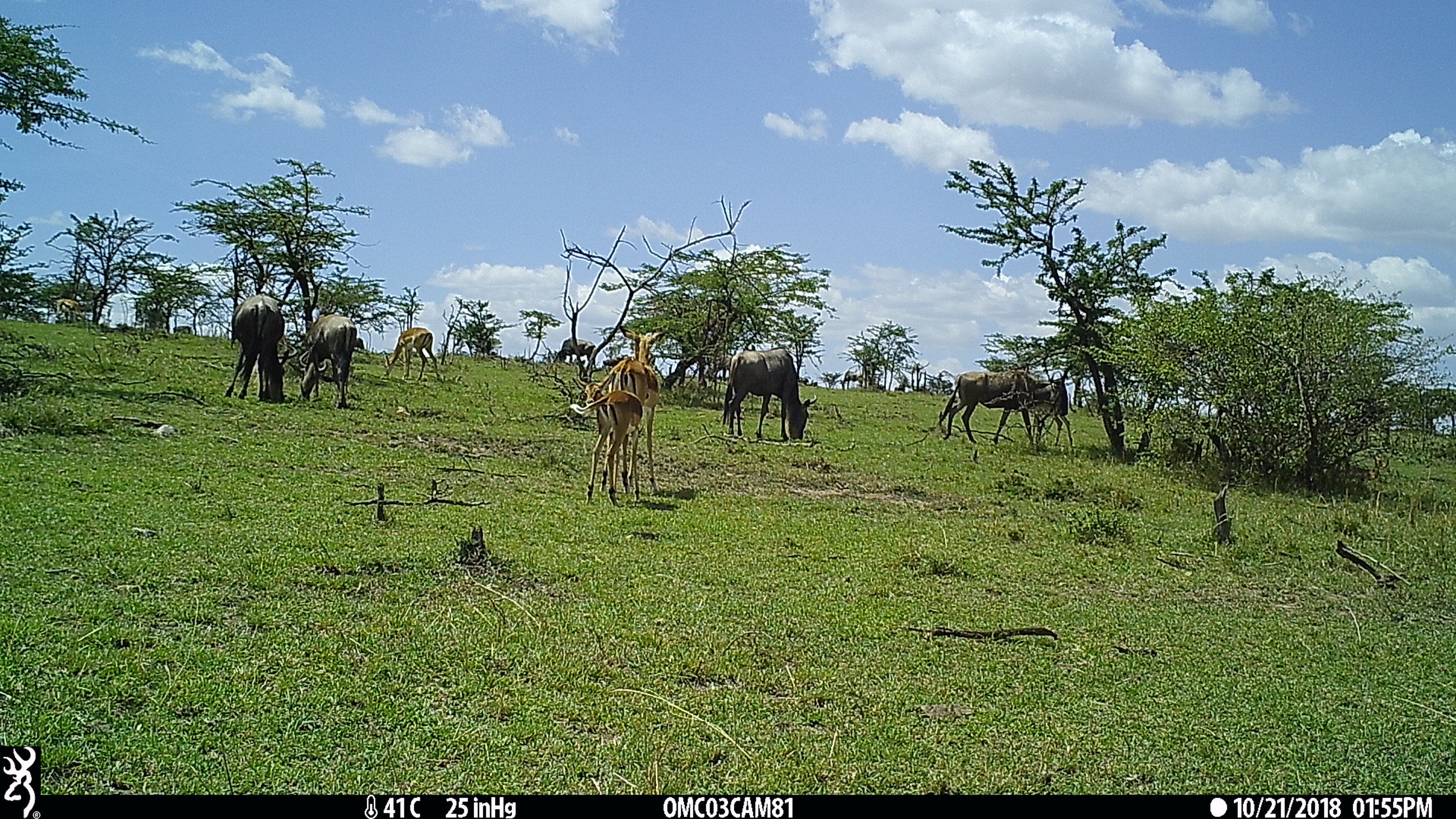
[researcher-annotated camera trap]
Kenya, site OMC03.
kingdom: Animalia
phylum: Chordata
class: Mammalia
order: Artiodactyla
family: Bovidae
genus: Connochaetes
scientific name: Connochaetes taurinus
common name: blue wildebeest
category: wildebeest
Wildebeest (blue wildebeest) (Connochaetes taurinus).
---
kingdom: Animalia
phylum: Chordata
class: Mammalia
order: Artiodactyla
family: Bovidae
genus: Aepyceros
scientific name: Aepyceros melampus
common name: impala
Impala (Aepyceros melampus).